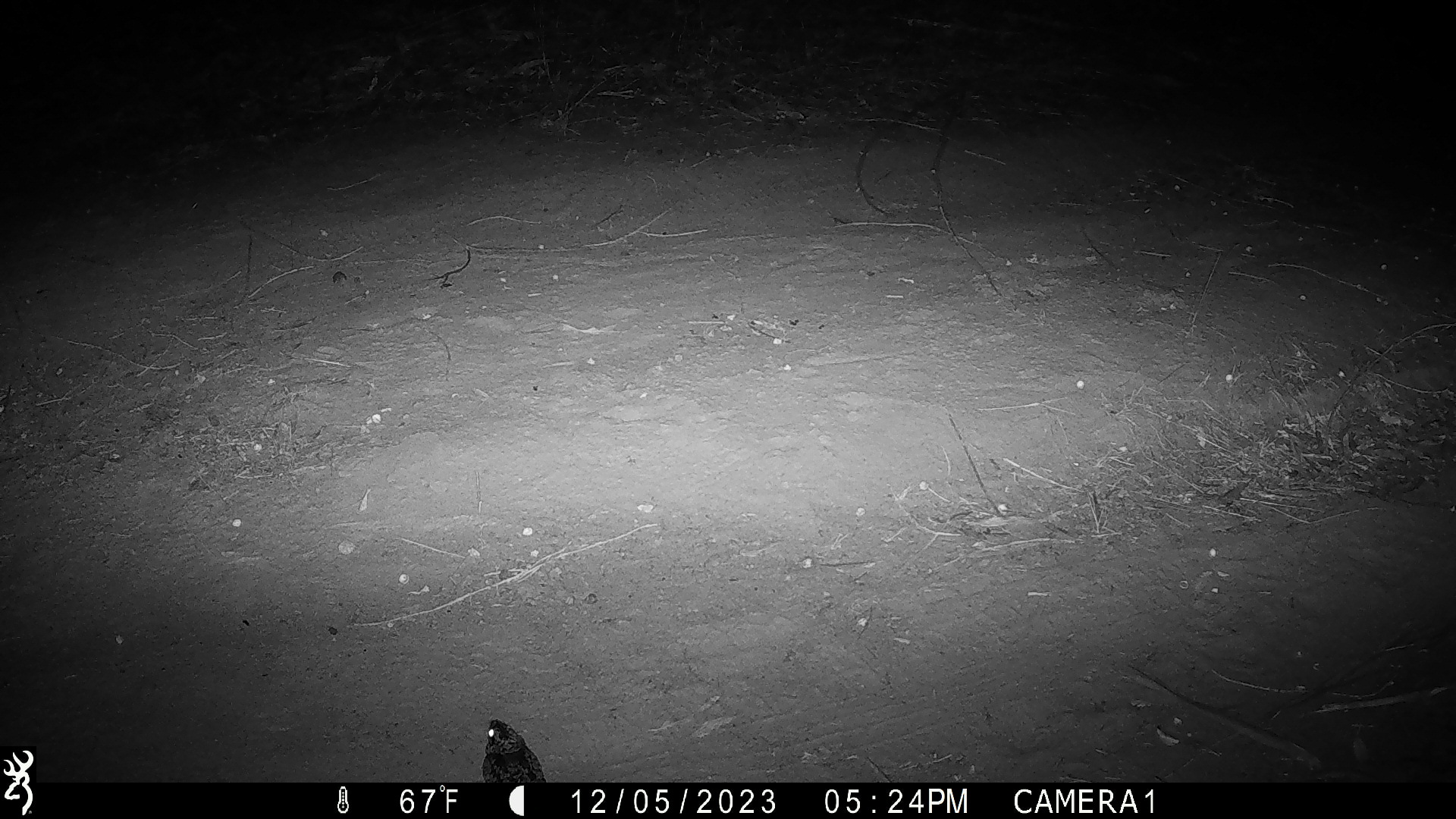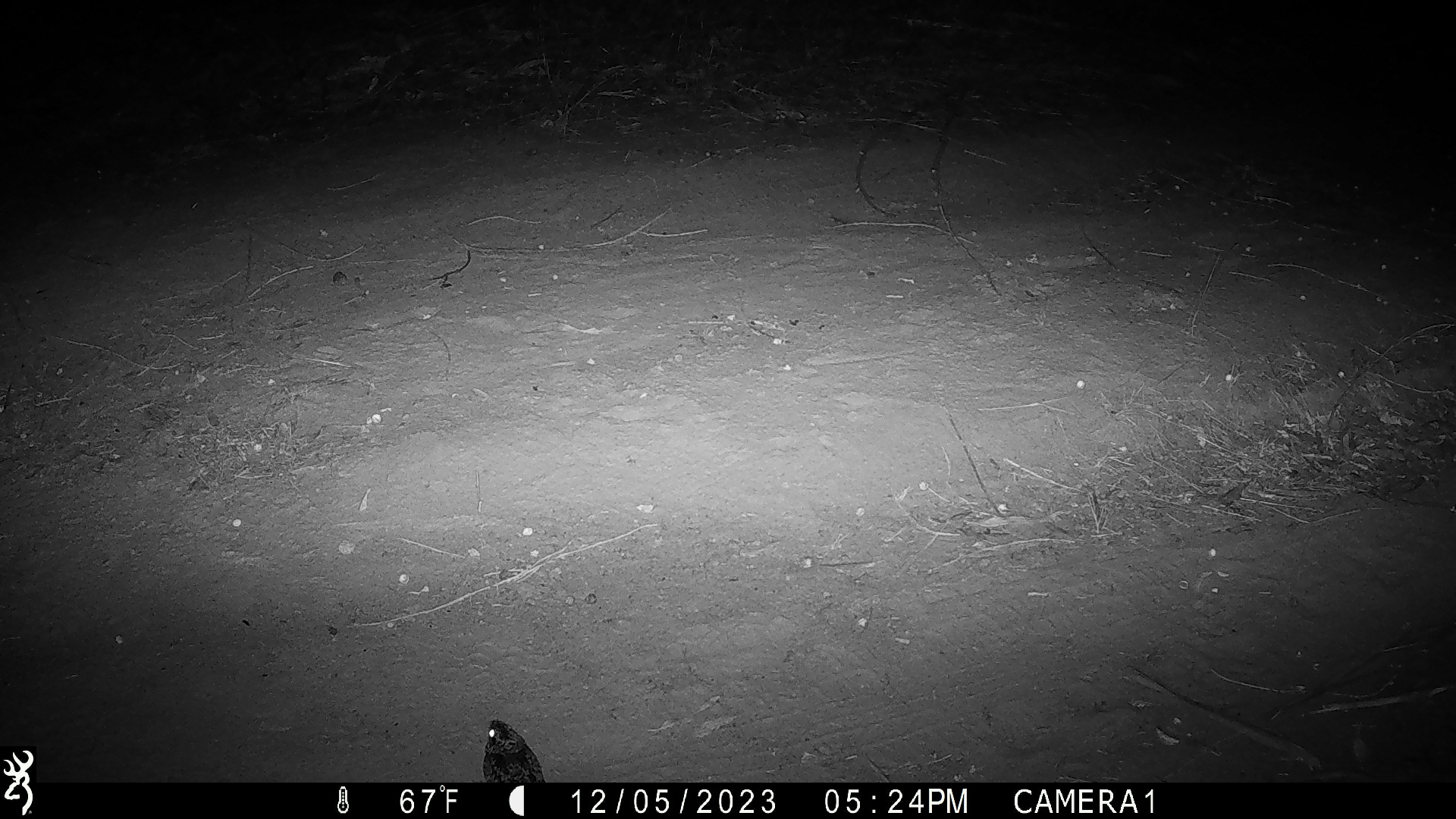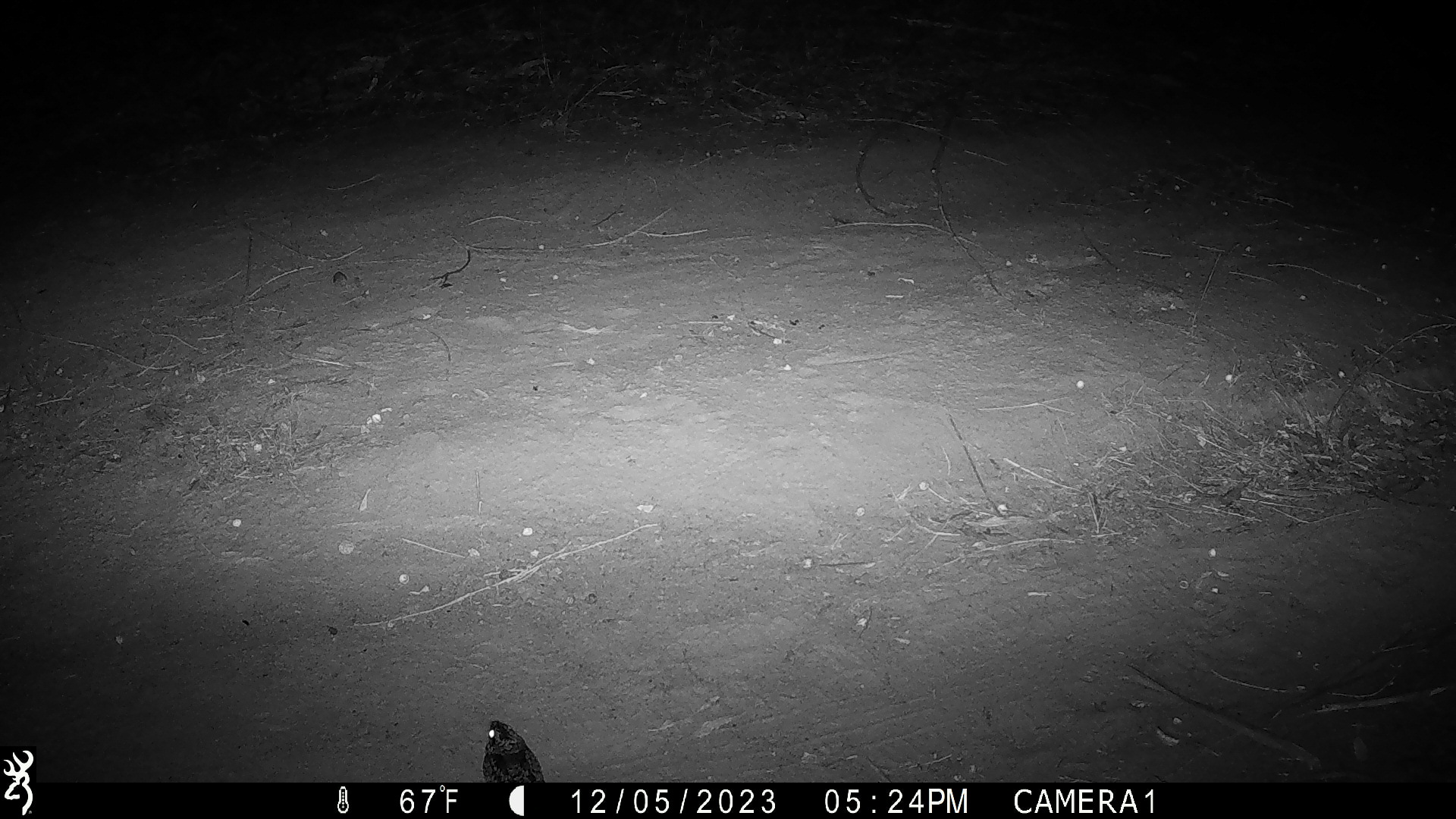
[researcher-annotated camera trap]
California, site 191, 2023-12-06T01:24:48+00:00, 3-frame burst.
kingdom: Animalia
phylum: Chordata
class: Aves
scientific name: Aves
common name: bird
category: unknown bird